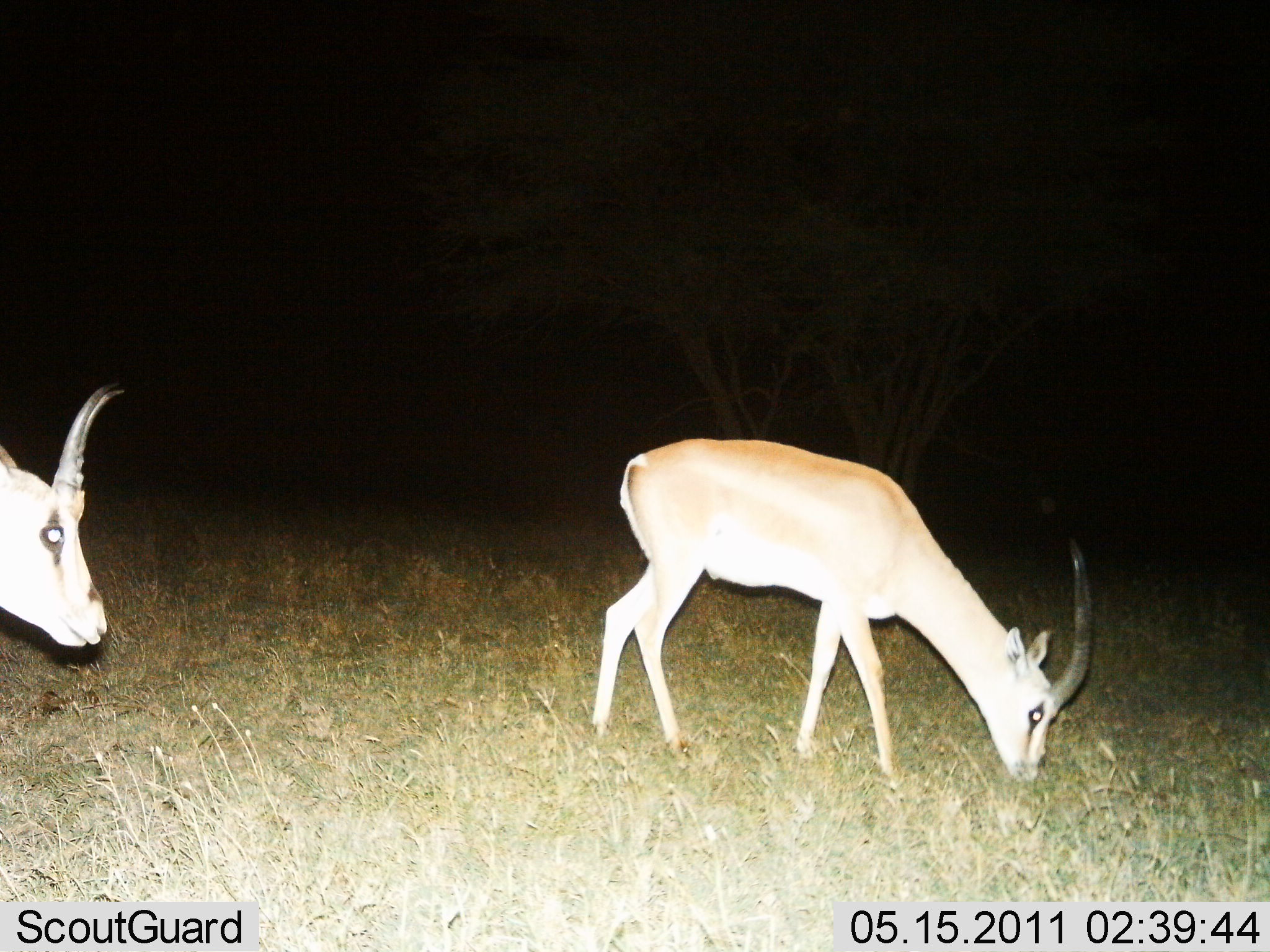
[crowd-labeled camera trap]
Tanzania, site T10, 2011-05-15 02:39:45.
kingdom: Animalia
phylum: Chordata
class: Mammalia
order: Artiodactyla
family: Bovidae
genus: Nanger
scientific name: Nanger granti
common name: grant's gazelle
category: gazellegrants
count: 2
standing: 55%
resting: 0%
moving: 18%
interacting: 0%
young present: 0%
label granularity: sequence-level